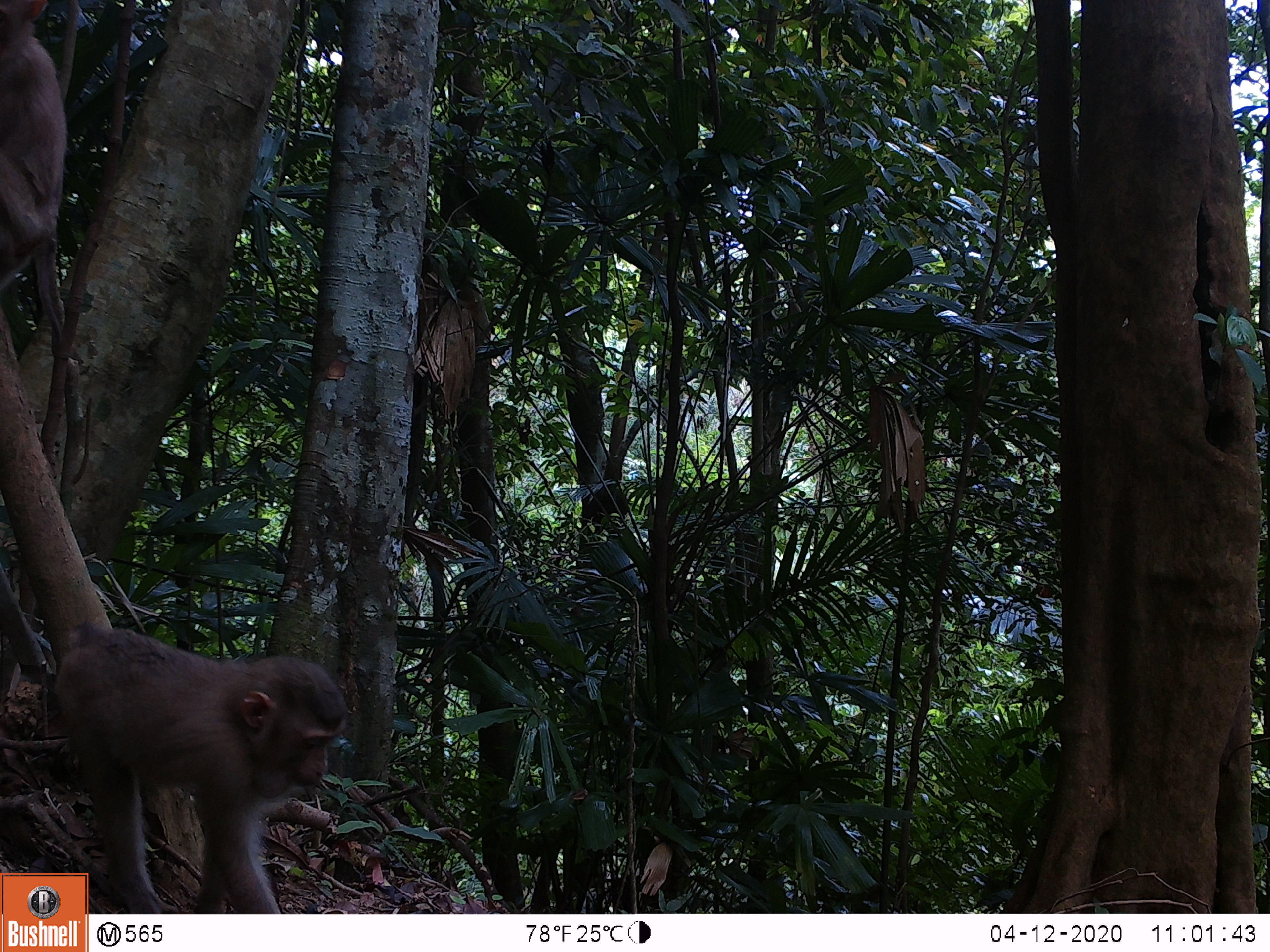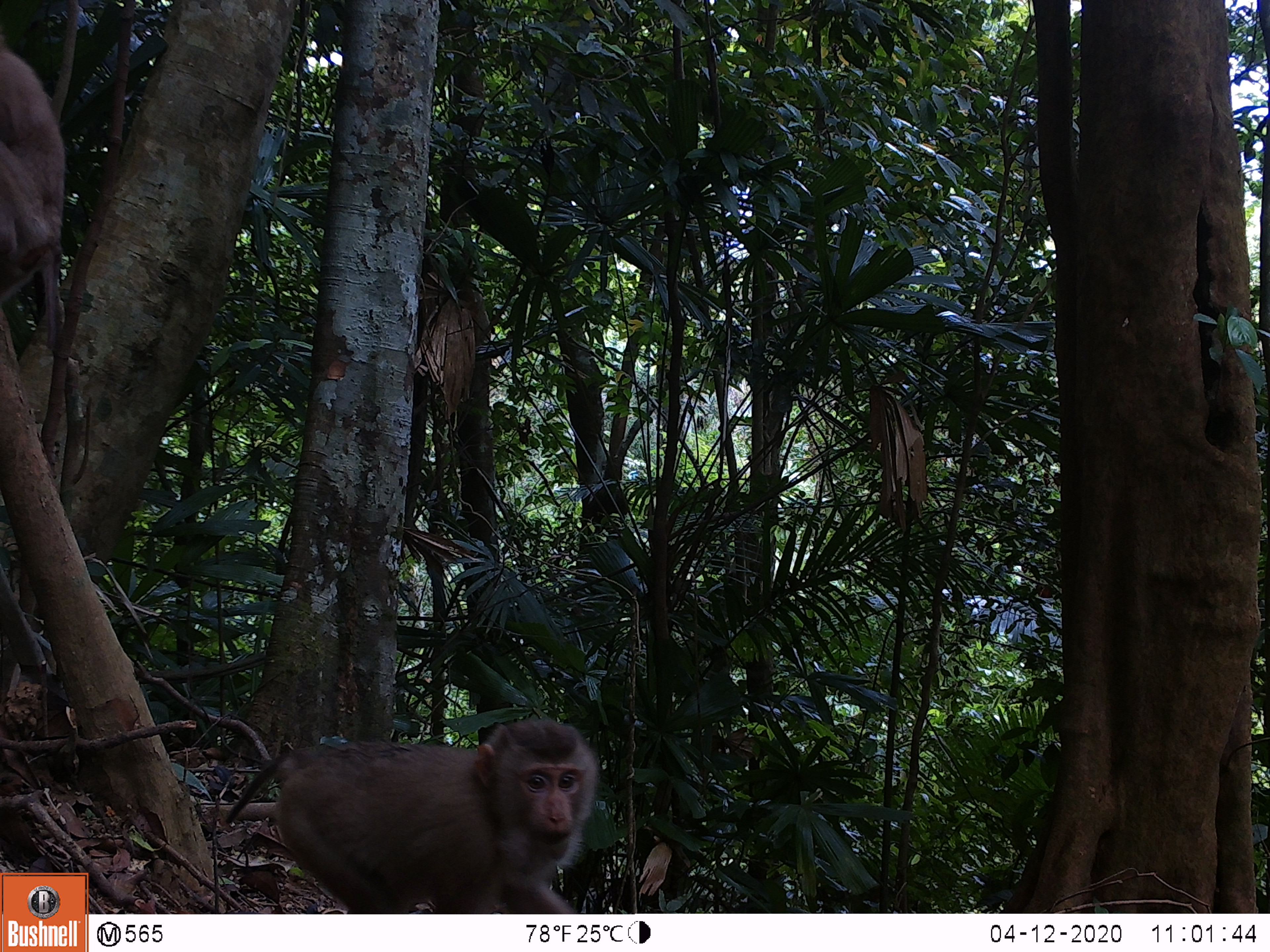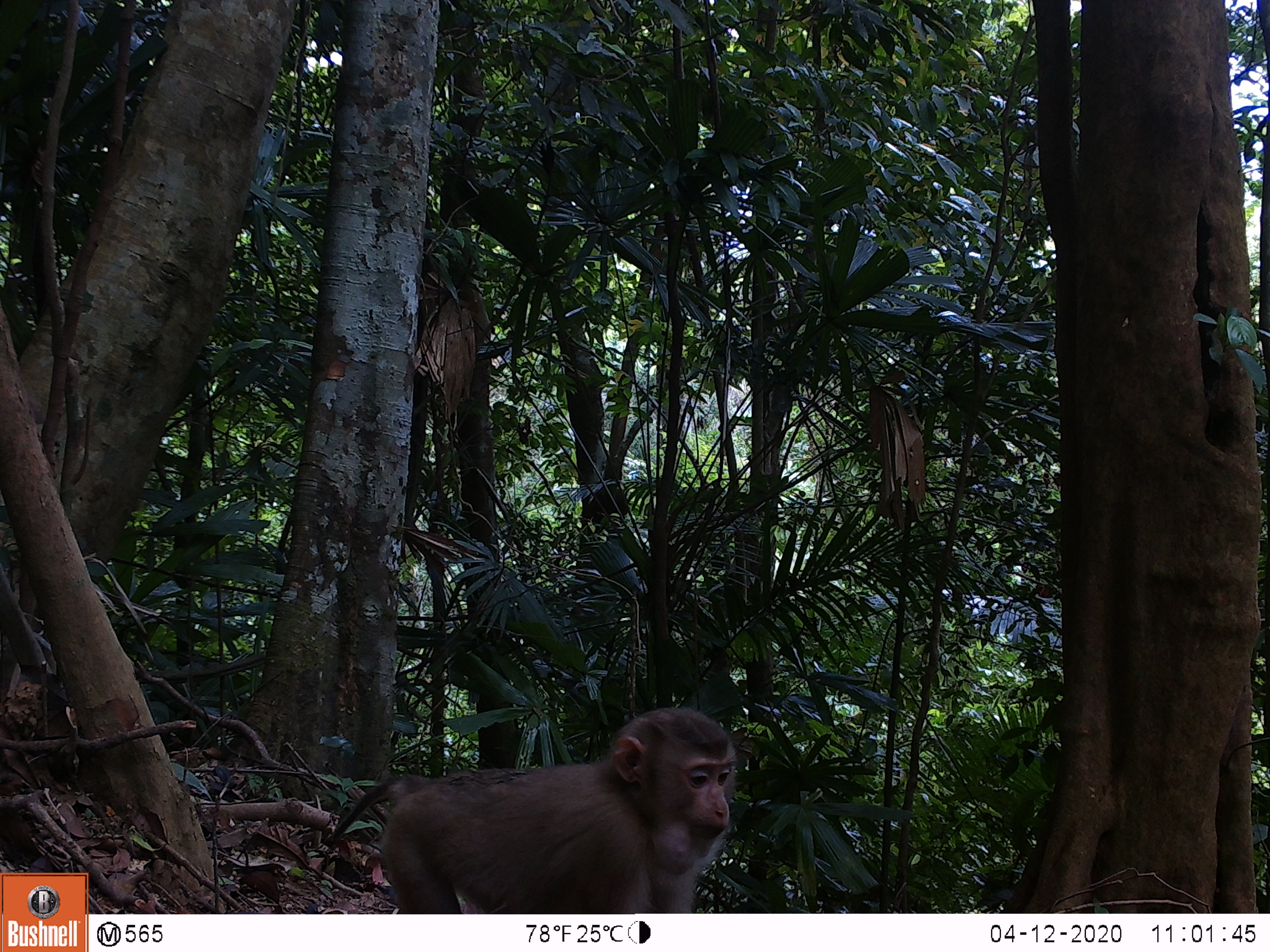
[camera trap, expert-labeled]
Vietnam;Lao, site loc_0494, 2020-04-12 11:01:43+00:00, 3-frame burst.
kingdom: Animalia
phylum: Chordata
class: Mammalia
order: Primates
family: Cercopithecidae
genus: Macaca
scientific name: Macaca nemestrina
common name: pig-tailed macaque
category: pig tailed macaque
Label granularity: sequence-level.